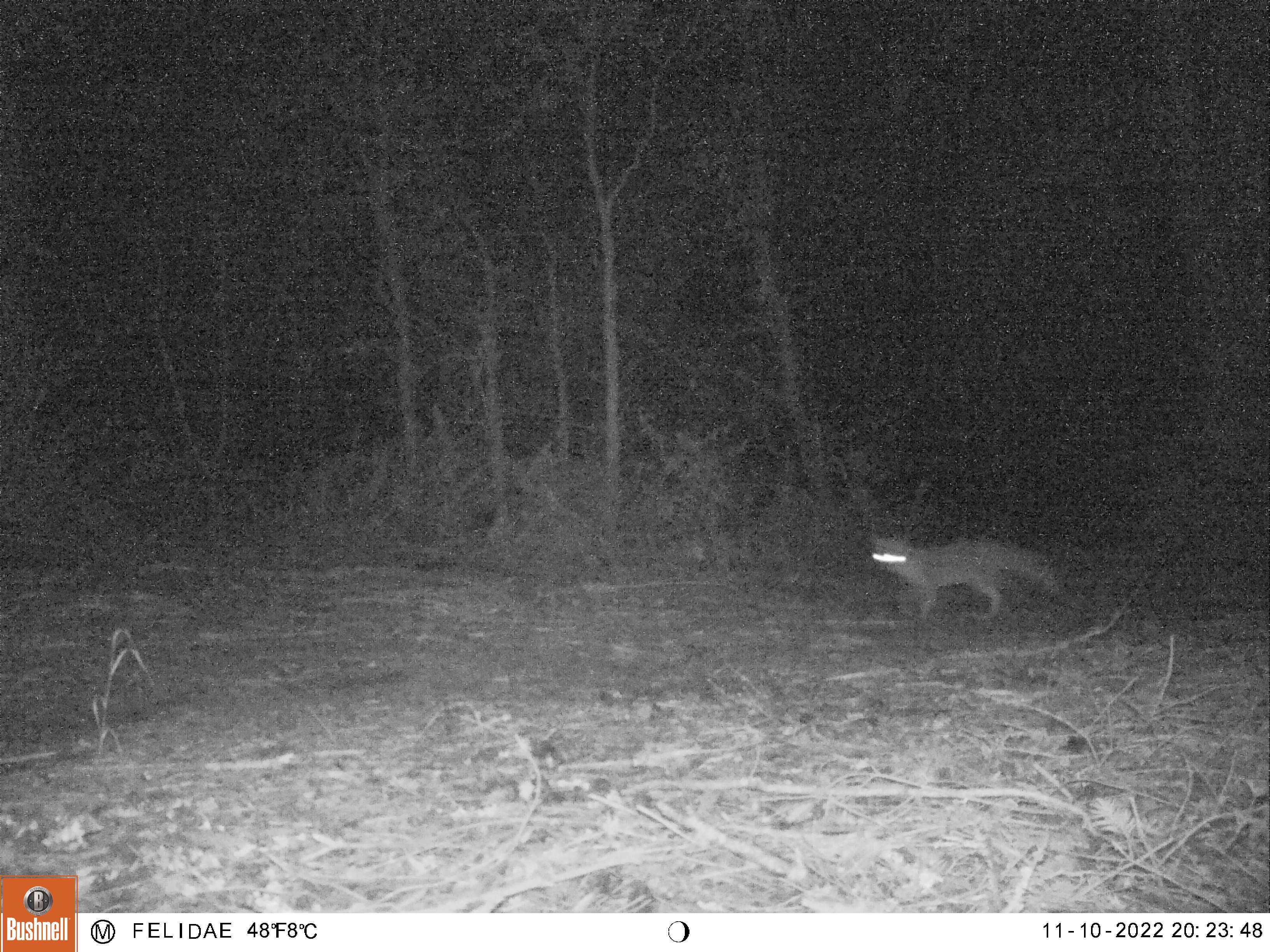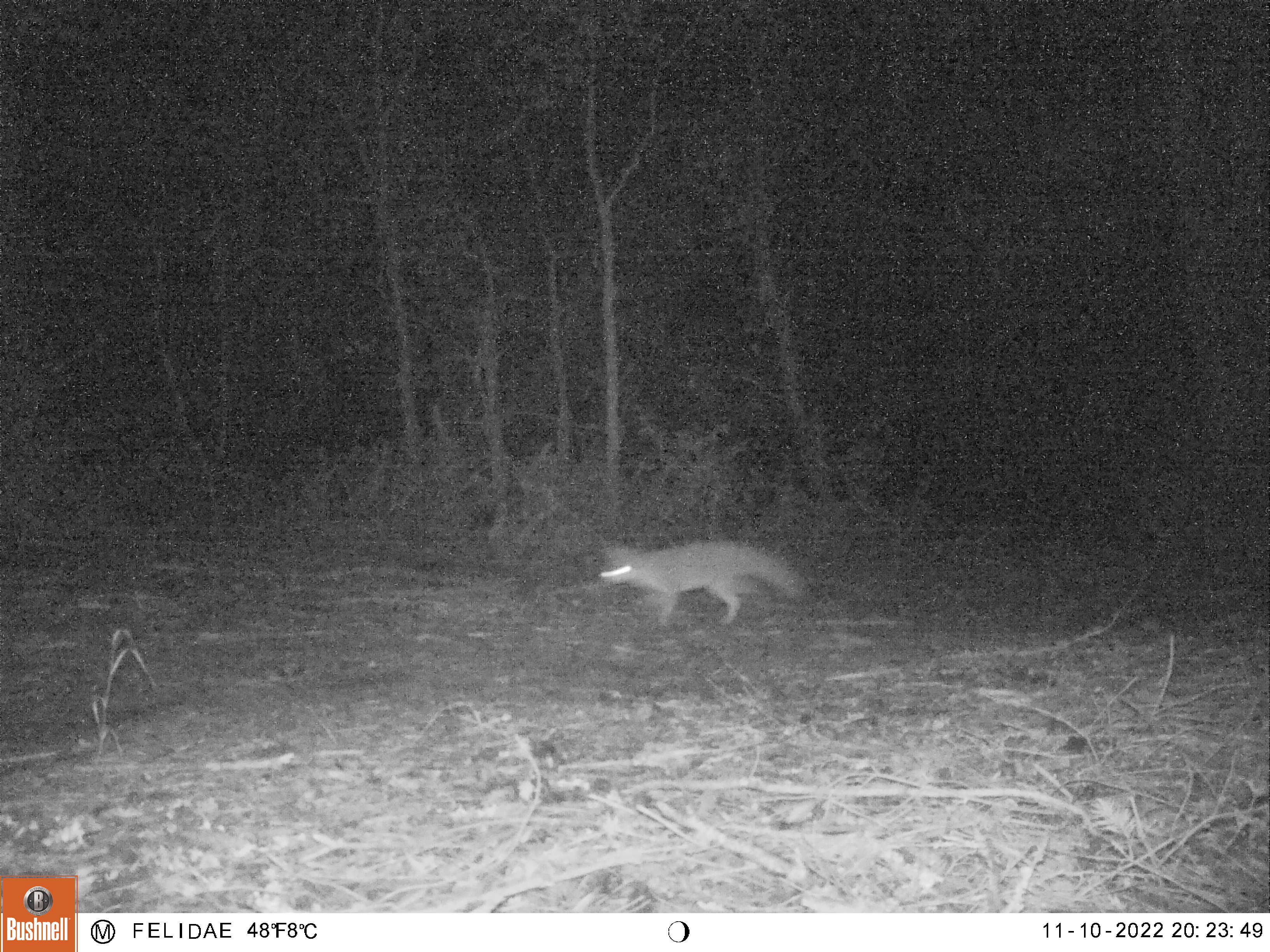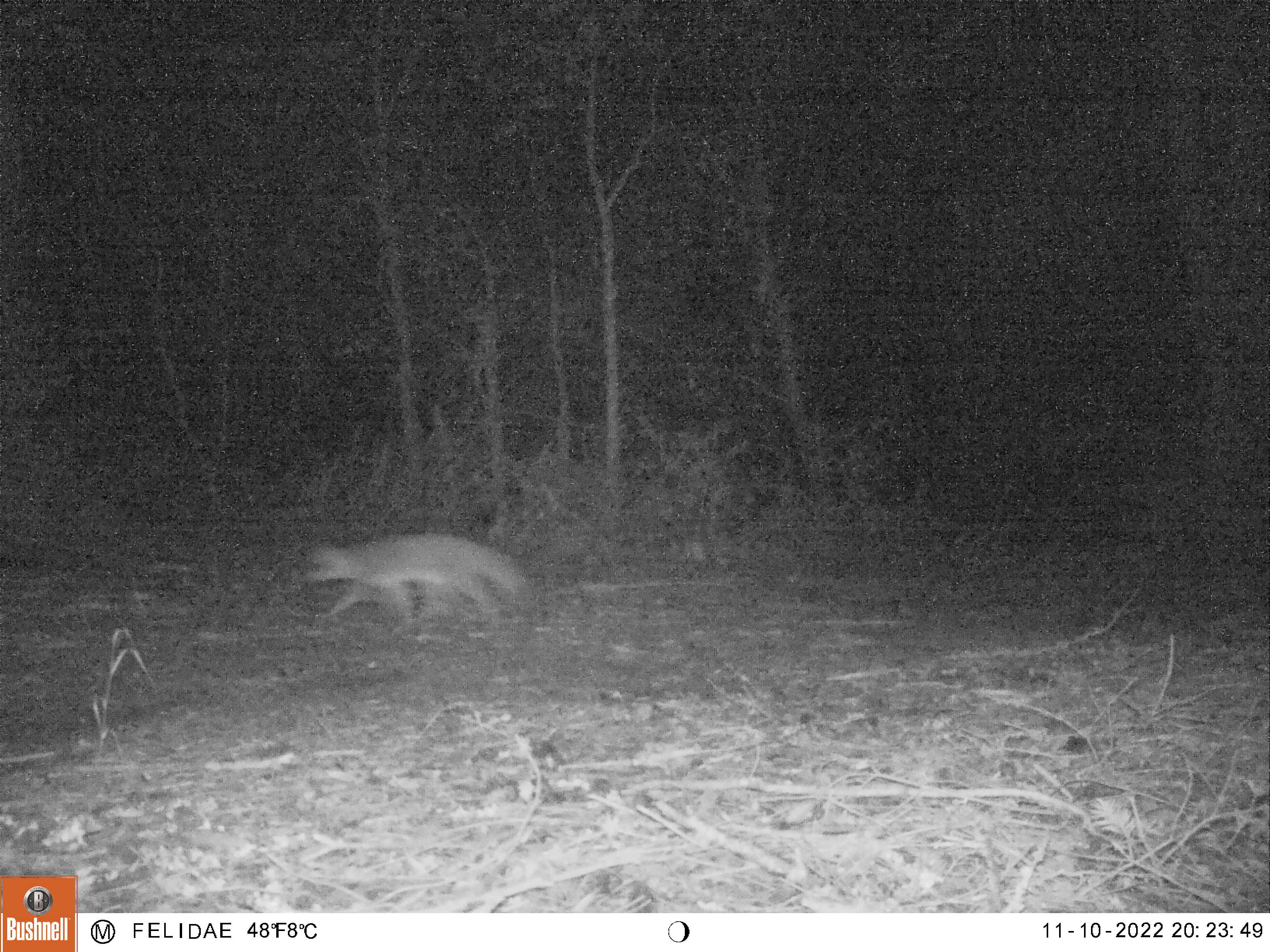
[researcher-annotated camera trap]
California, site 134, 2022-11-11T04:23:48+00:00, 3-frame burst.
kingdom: Animalia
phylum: Chordata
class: Mammalia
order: Carnivora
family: Canidae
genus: Urocyon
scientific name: Urocyon cinereoargenteus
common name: gray fox